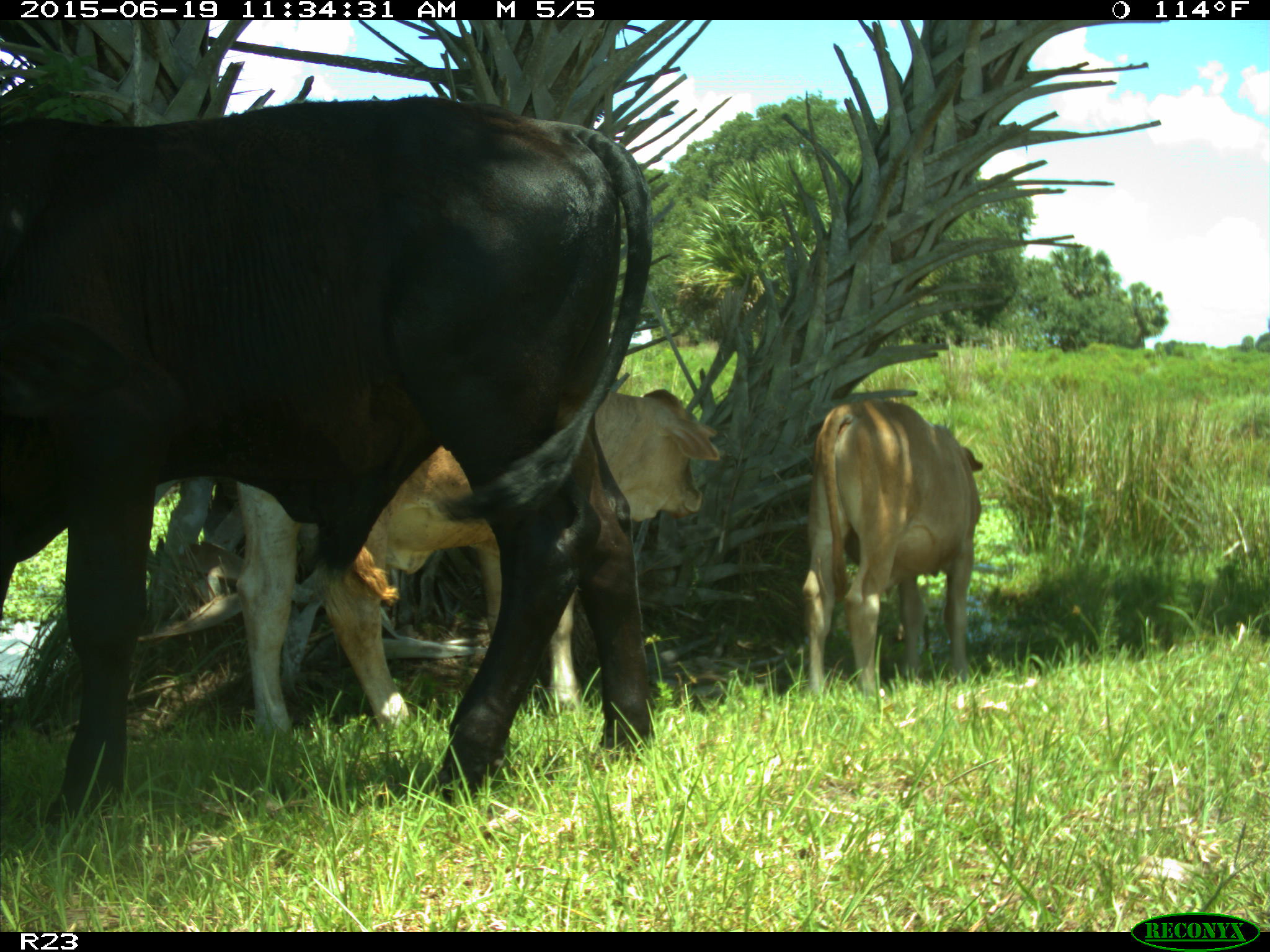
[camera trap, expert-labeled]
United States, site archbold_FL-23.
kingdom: Animalia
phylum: Chordata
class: Mammalia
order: Artiodactyla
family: Bovidae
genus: Bos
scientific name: Bos taurus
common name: domestic cow